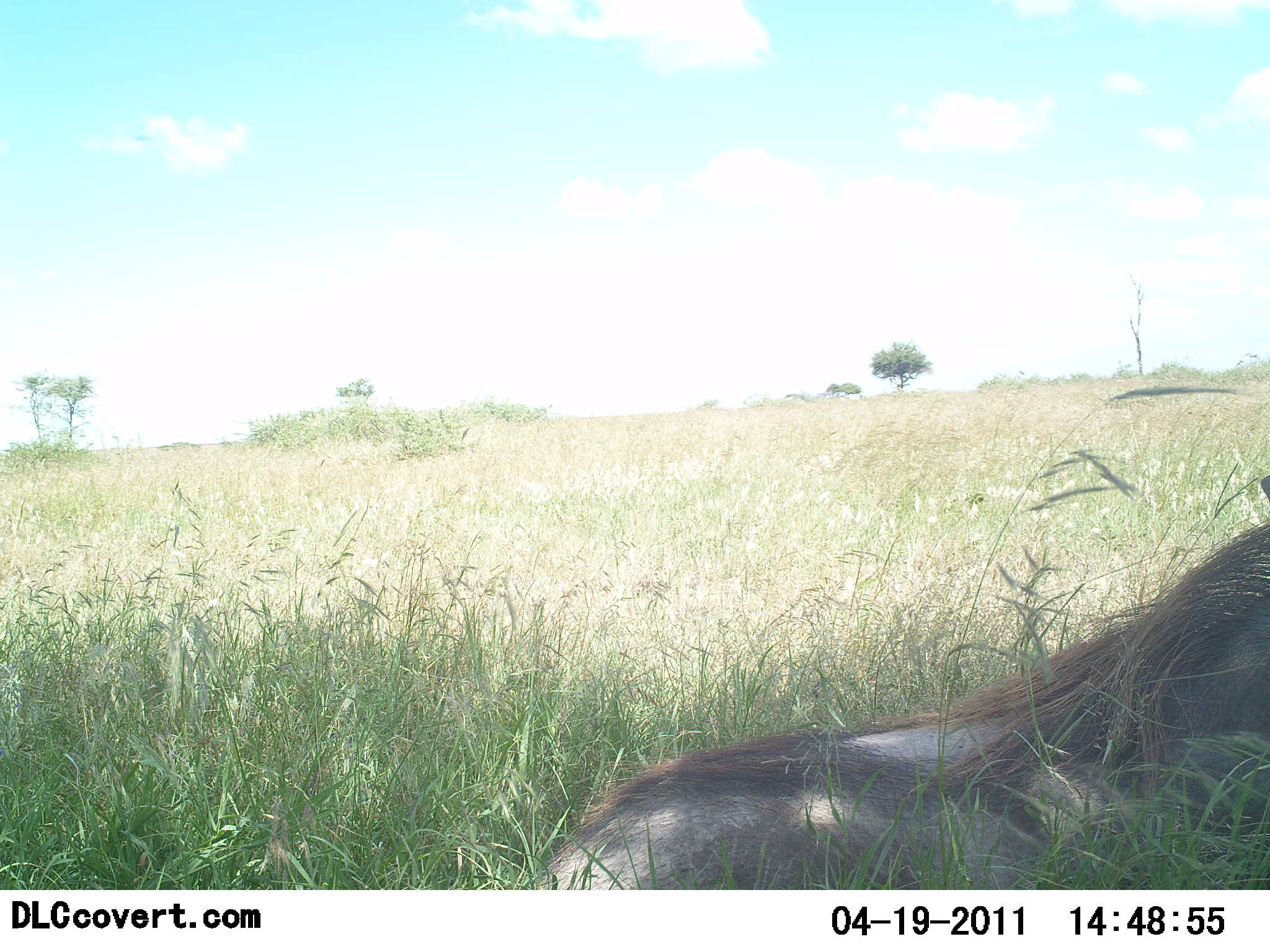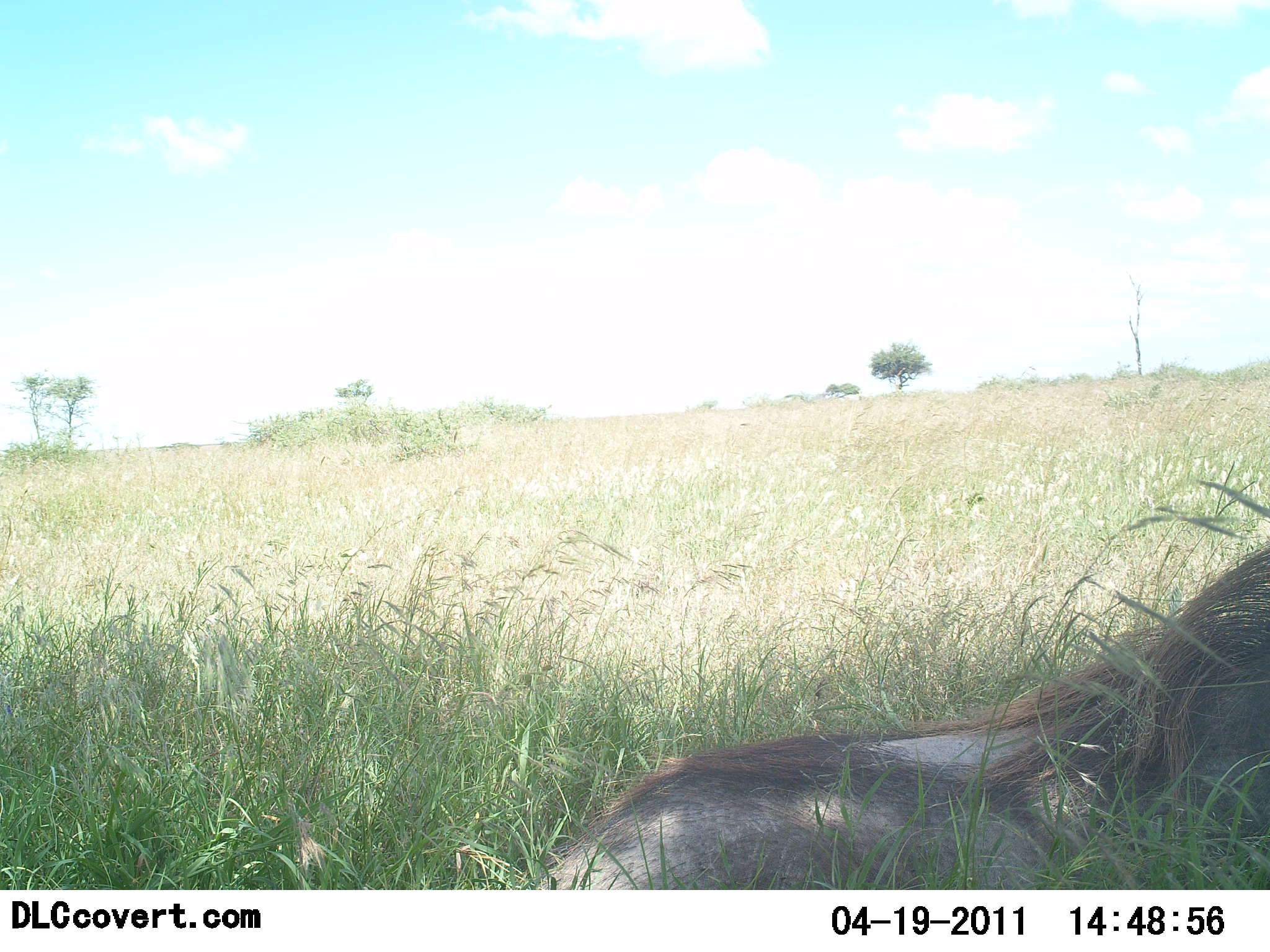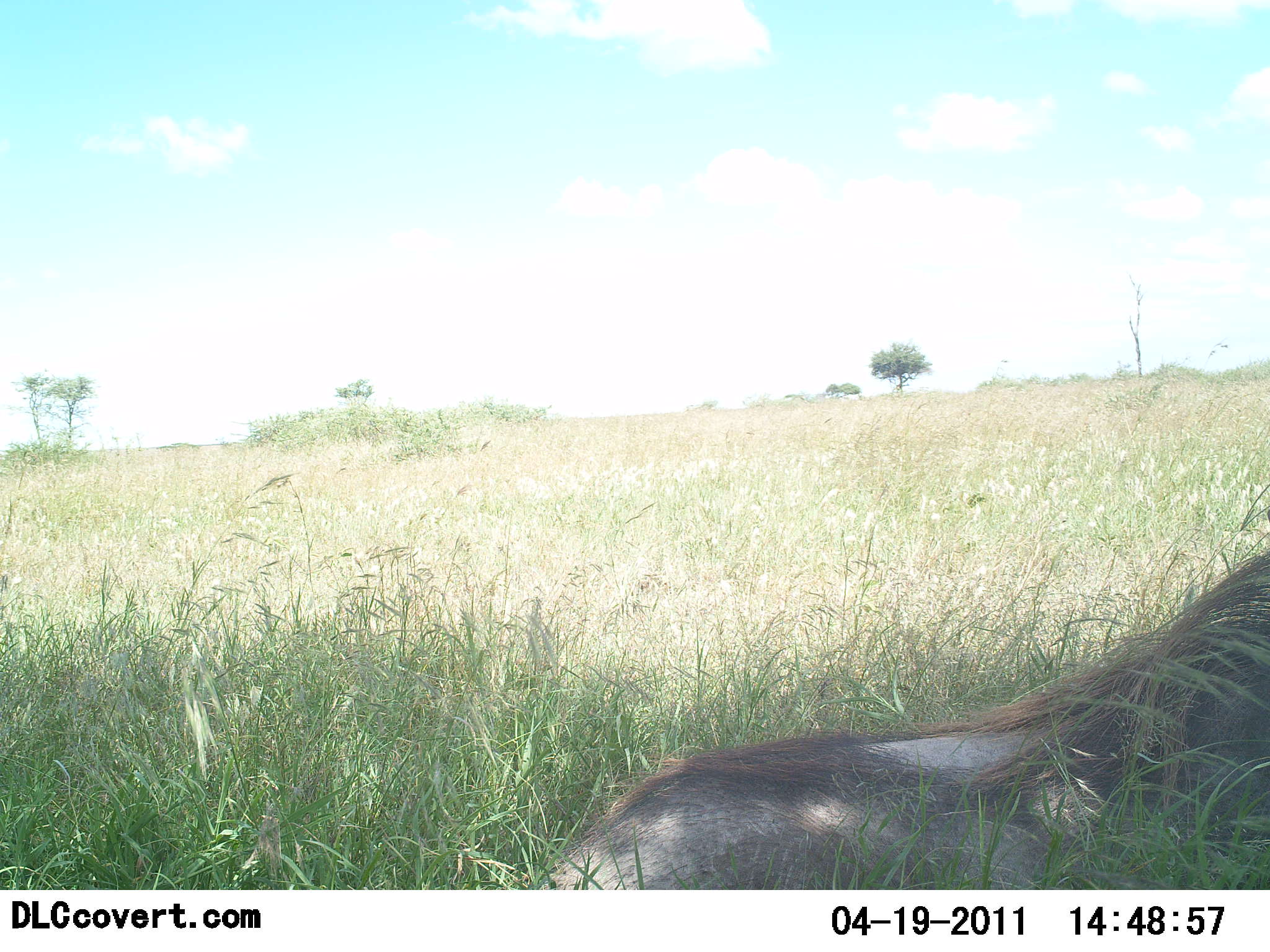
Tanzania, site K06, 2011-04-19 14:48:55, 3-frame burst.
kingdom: Animalia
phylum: Chordata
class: Mammalia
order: Artiodactyla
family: Suidae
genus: Phacochoerus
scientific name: Phacochoerus africanus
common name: warthog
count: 1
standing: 0%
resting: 100%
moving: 9%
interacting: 0%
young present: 0%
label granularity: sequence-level